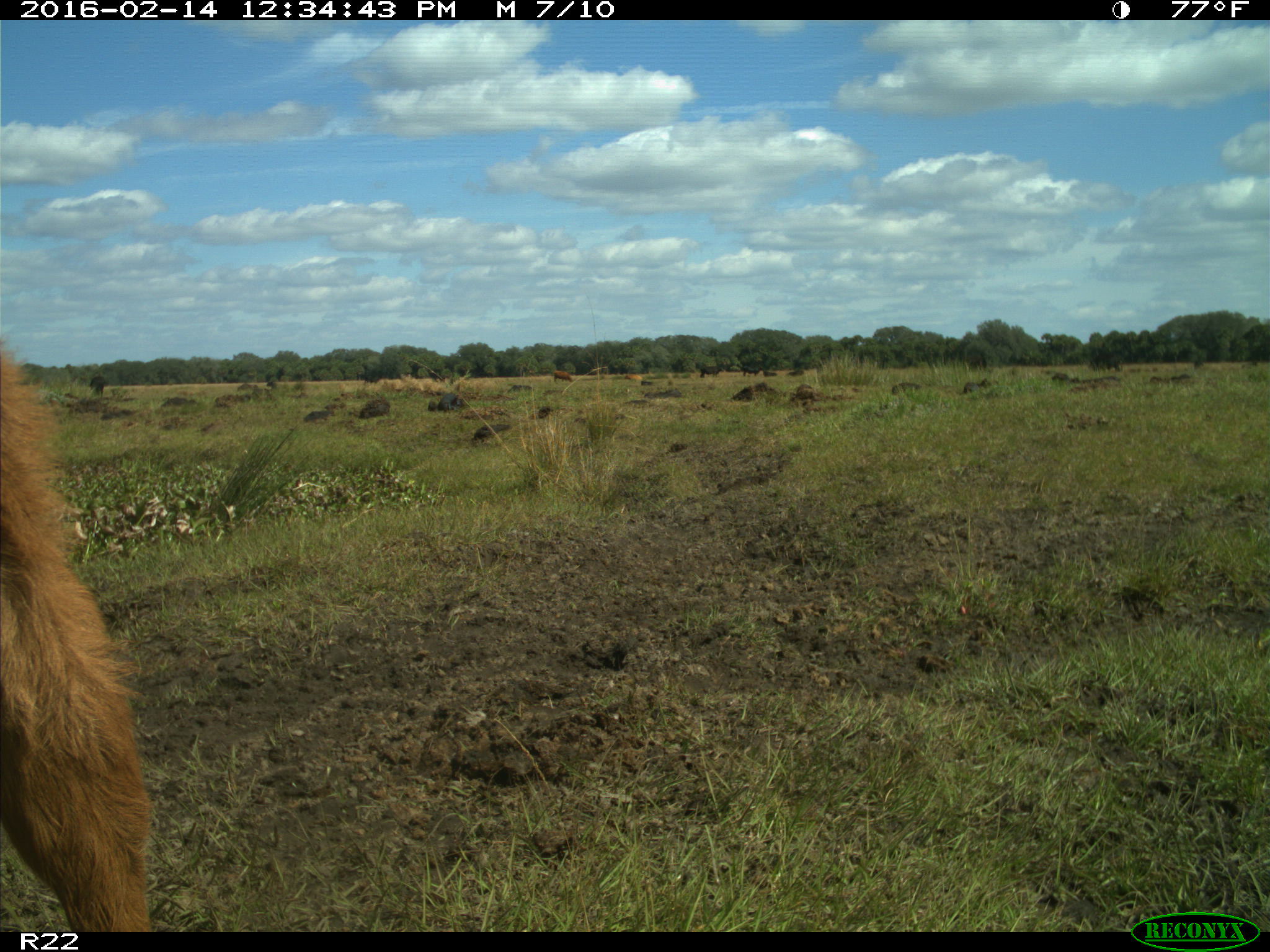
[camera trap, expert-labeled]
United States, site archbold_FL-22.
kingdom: Animalia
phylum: Chordata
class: Mammalia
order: Artiodactyla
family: Bovidae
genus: Bos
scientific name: Bos taurus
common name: domestic cow